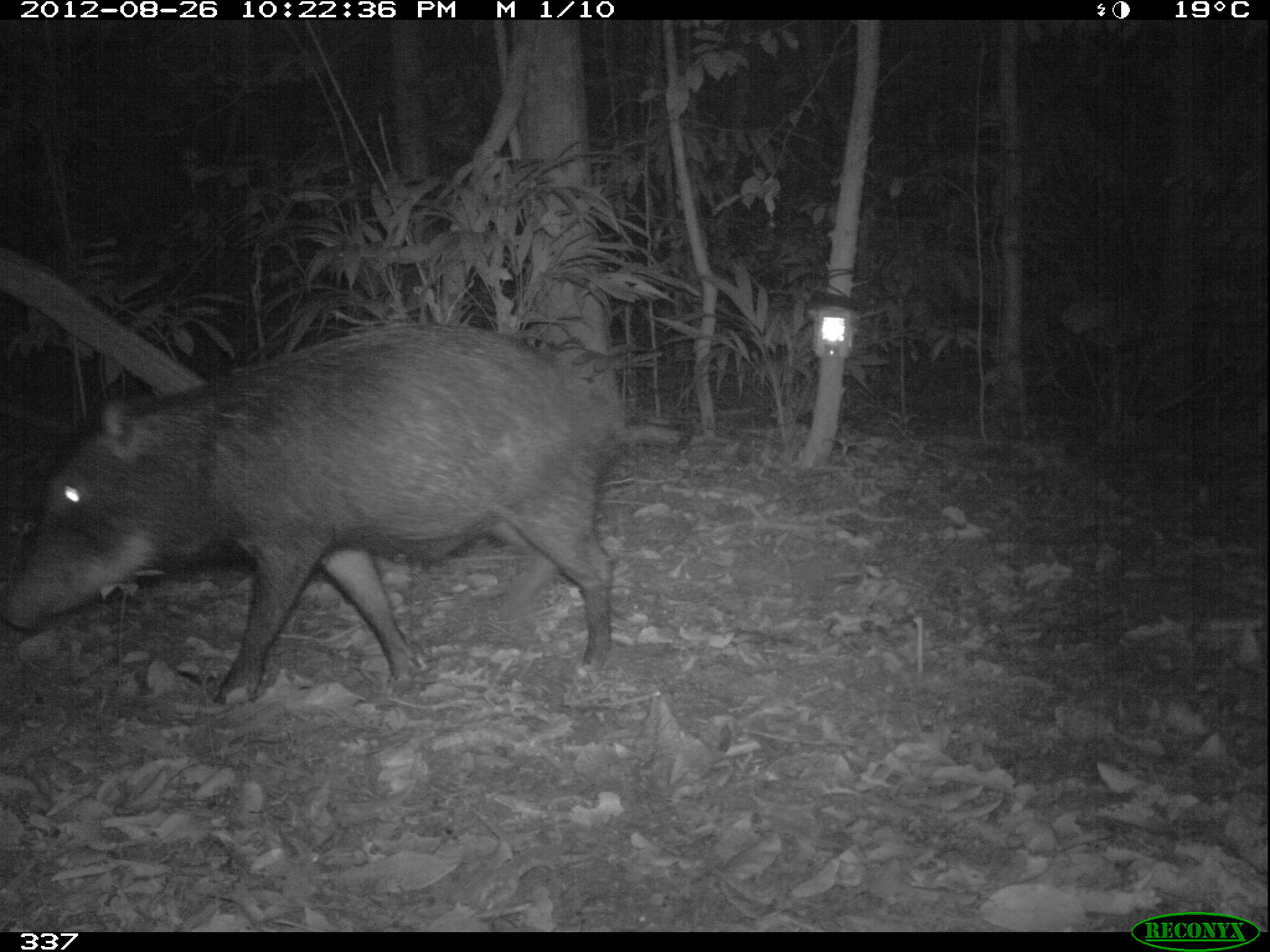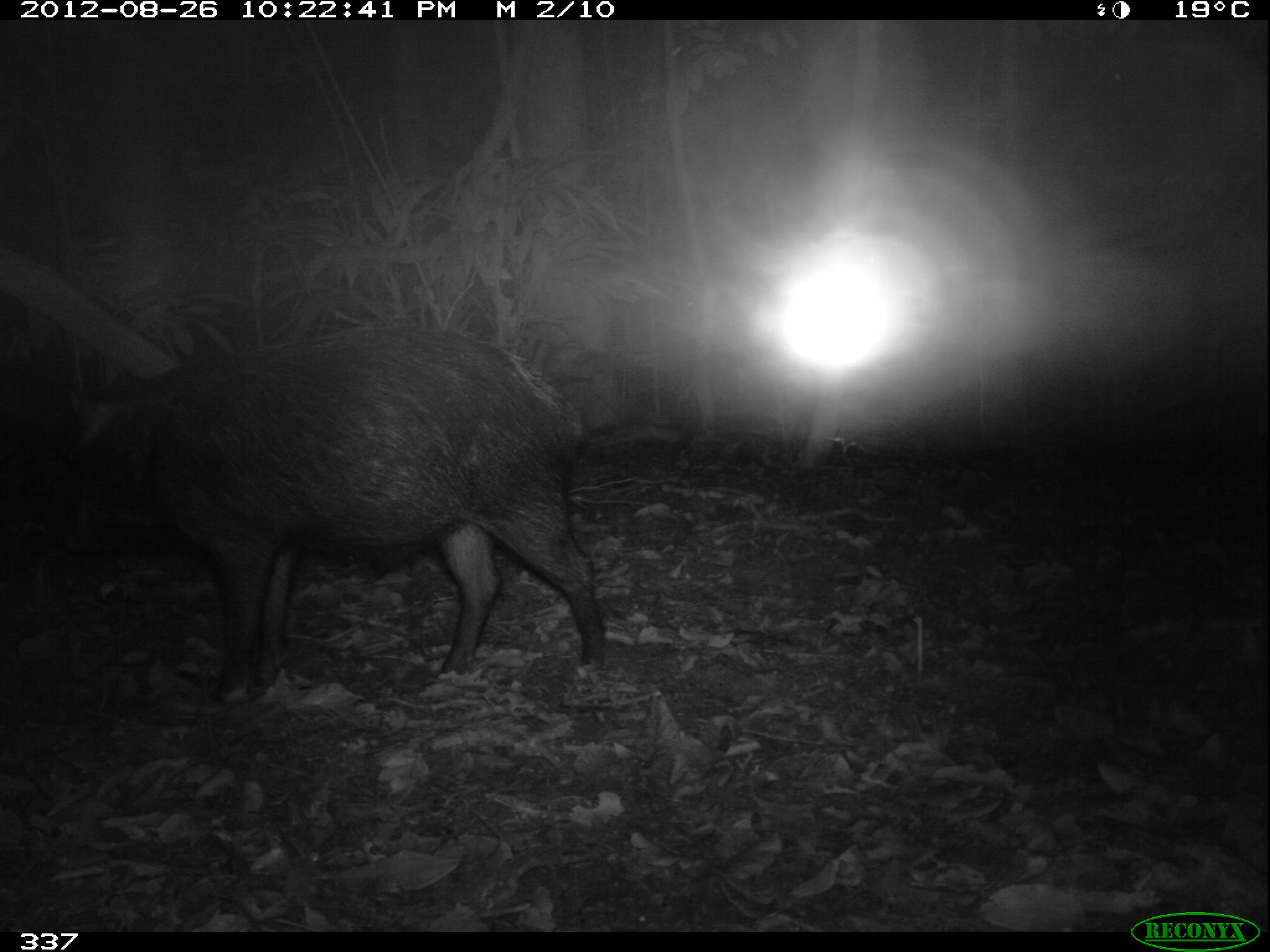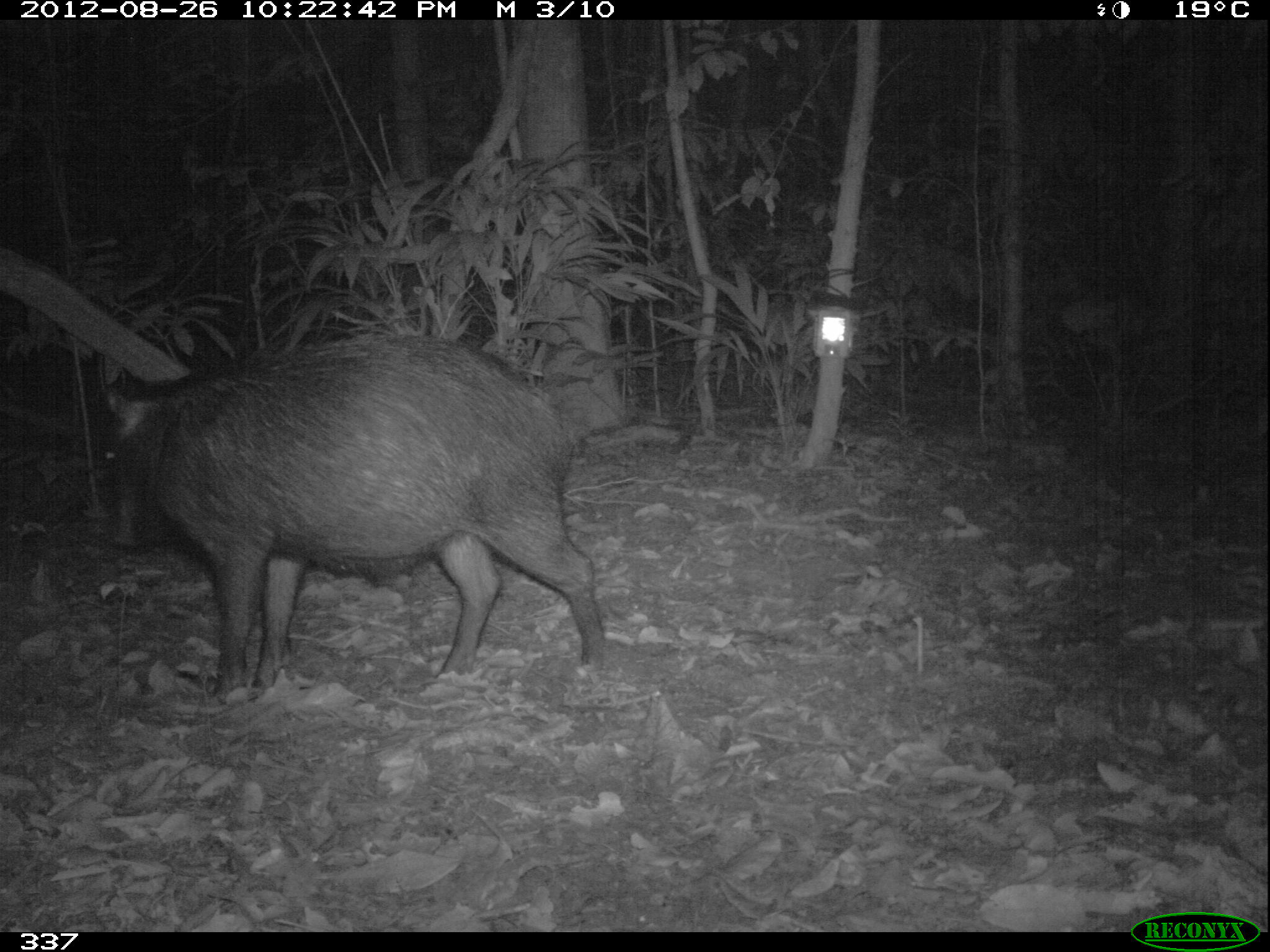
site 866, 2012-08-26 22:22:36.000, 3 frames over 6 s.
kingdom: Animalia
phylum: Chordata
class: Mammalia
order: Artiodactyla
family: Tayassuidae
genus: Tayassu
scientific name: Tayassu pecari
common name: white-lipped peccary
Tayassu pecari (white-lipped peccary).